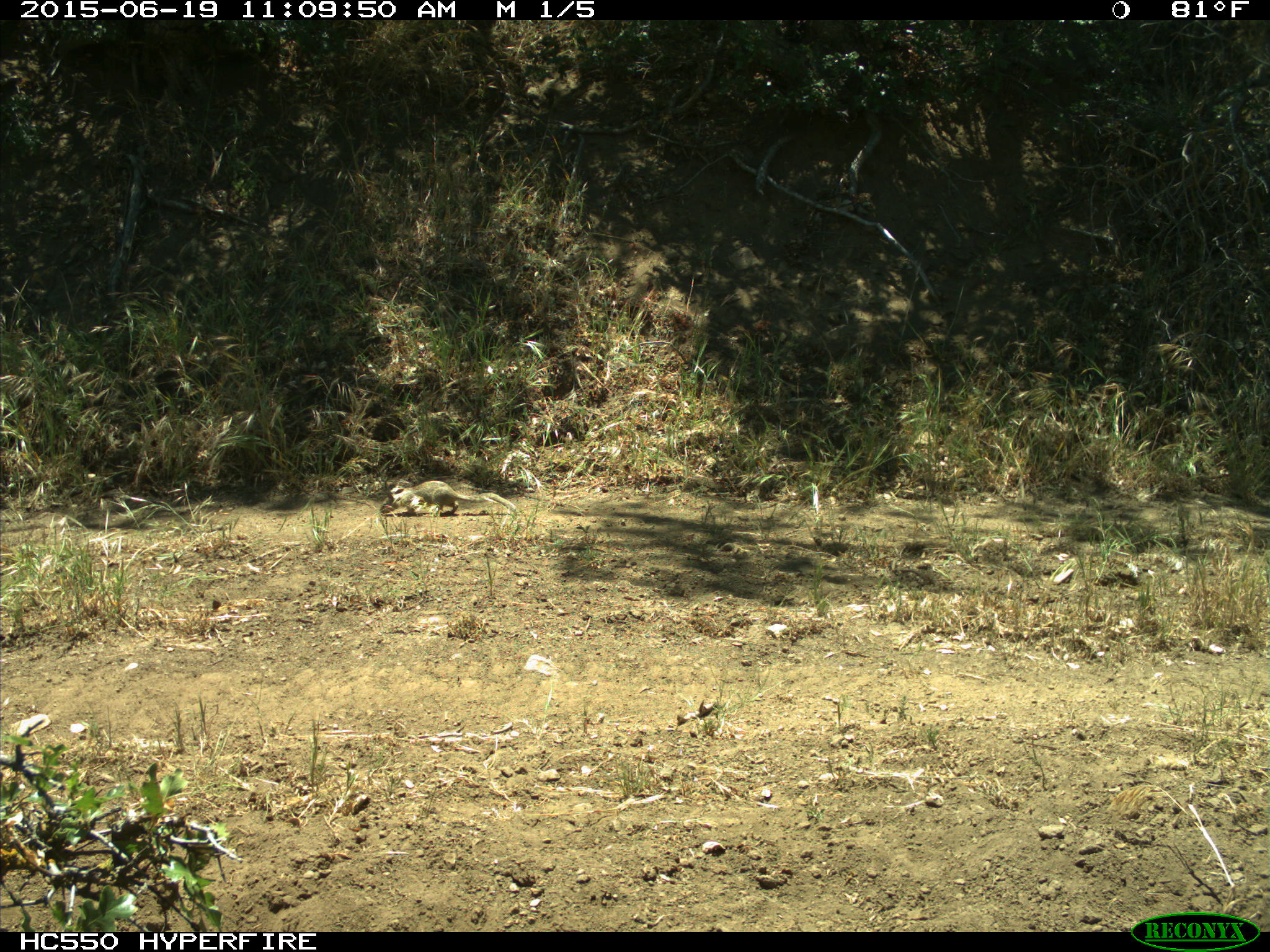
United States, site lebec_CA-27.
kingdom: Animalia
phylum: Chordata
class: Mammalia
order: Rodentia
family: Sciuridae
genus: Otospermophilus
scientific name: Otospermophilus beecheyi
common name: california ground squirrel